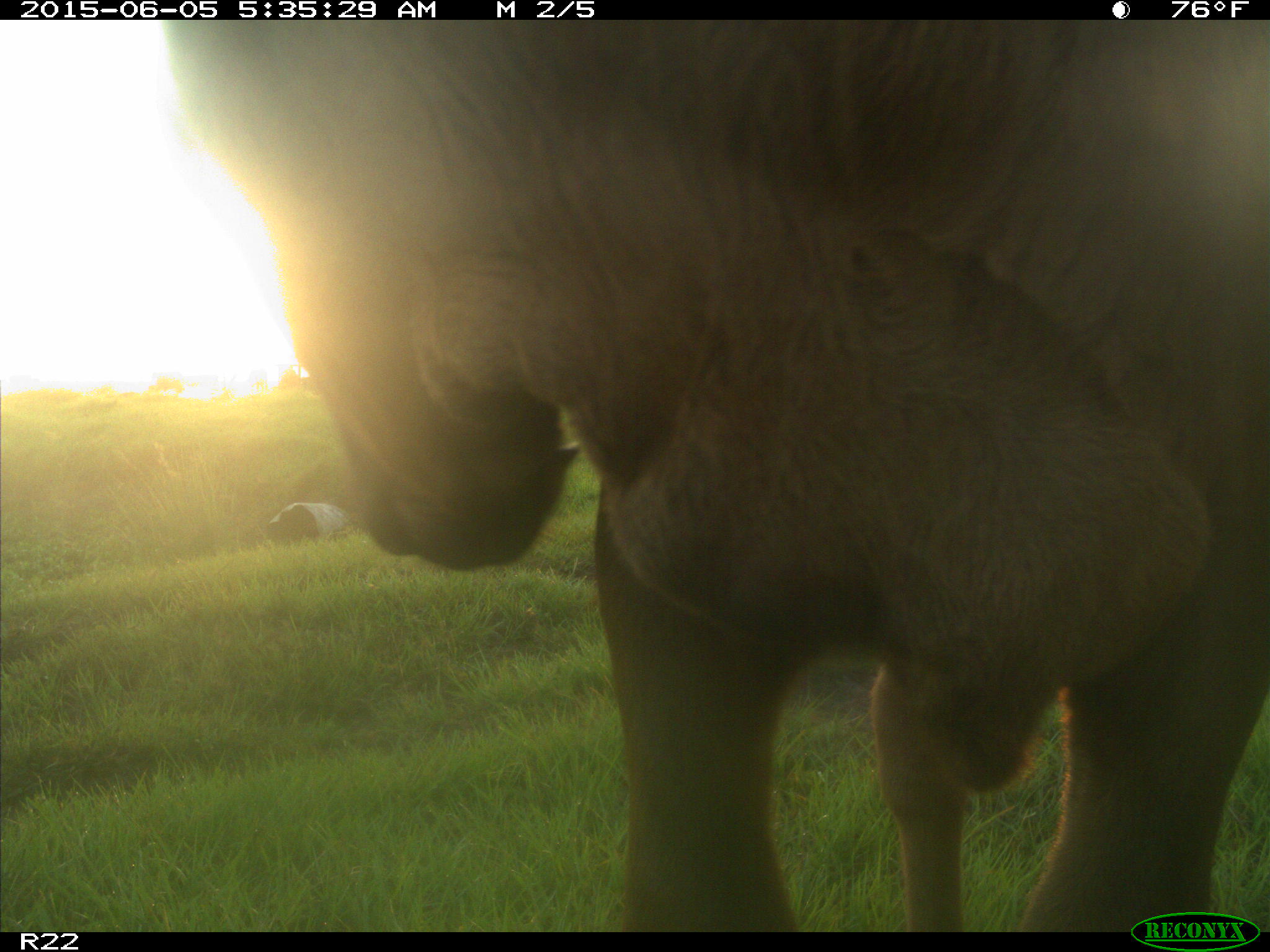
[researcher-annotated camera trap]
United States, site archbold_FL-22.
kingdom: Animalia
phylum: Chordata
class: Mammalia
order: Artiodactyla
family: Bovidae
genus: Bos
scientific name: Bos taurus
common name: domestic cow